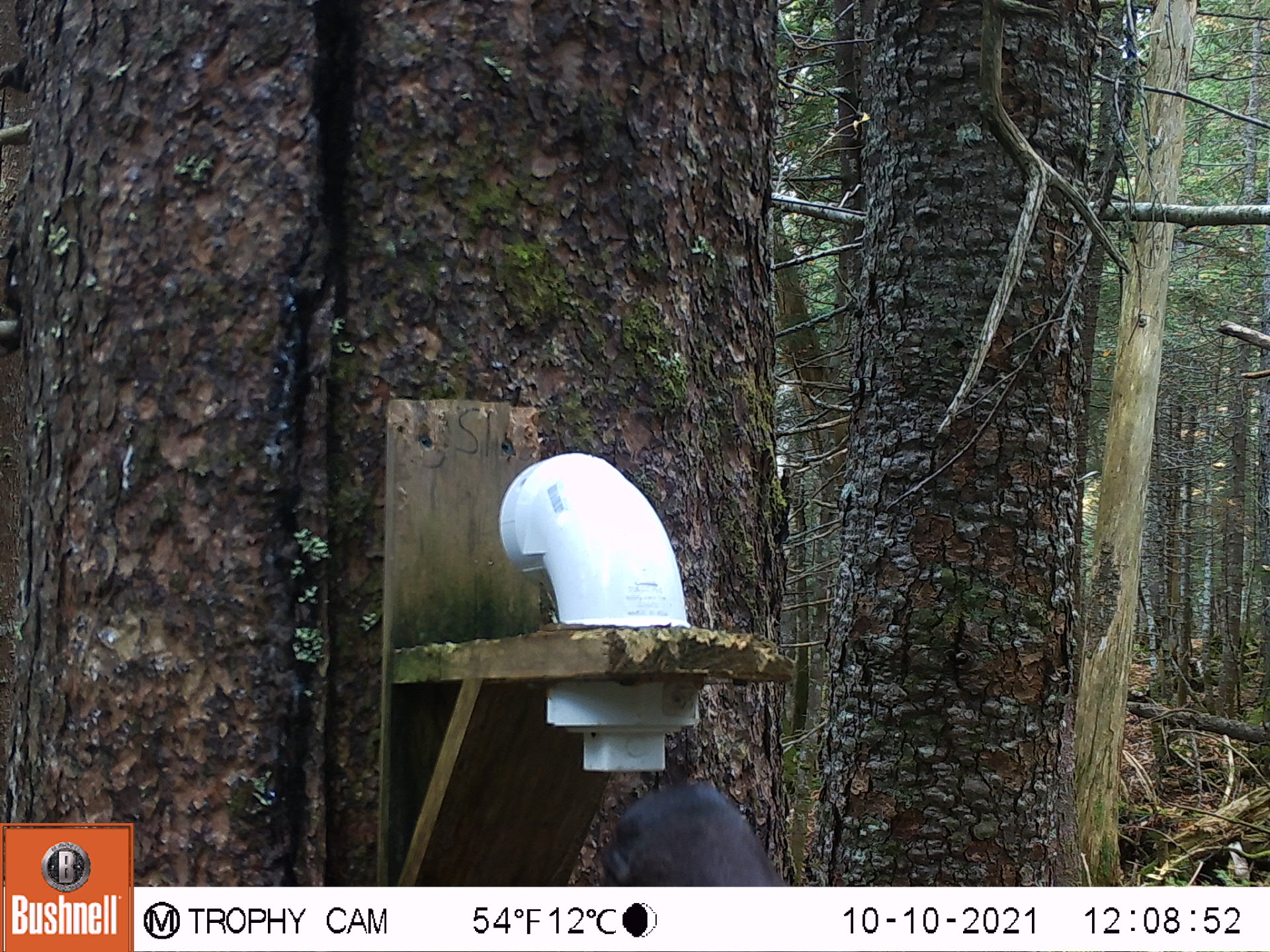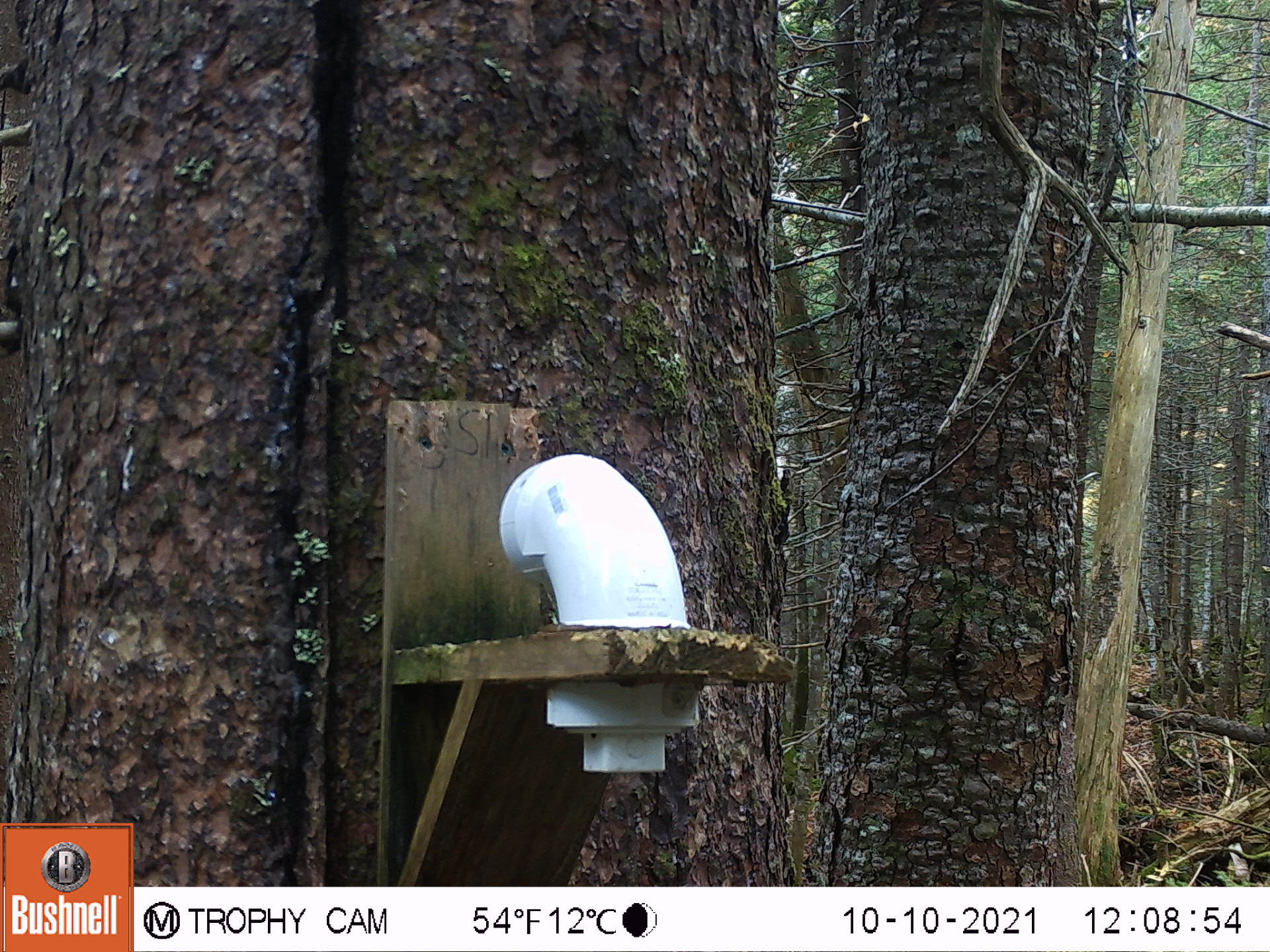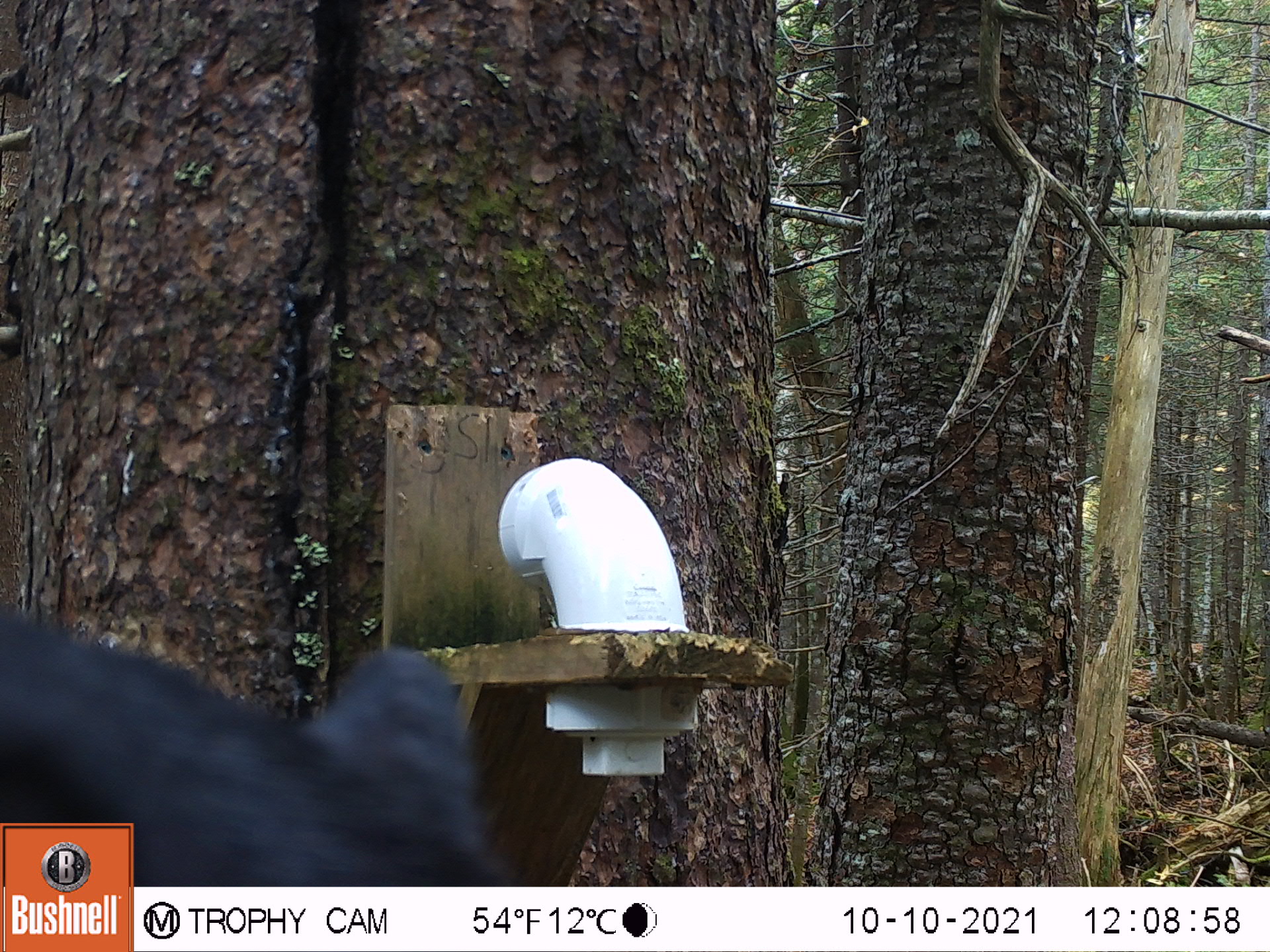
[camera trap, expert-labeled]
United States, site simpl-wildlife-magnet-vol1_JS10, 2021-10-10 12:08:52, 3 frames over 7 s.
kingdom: Animalia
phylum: Chordata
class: Mammalia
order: Carnivora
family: Ursidae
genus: Ursus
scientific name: Ursus americanus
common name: black bear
Black bear (Ursus americanus).